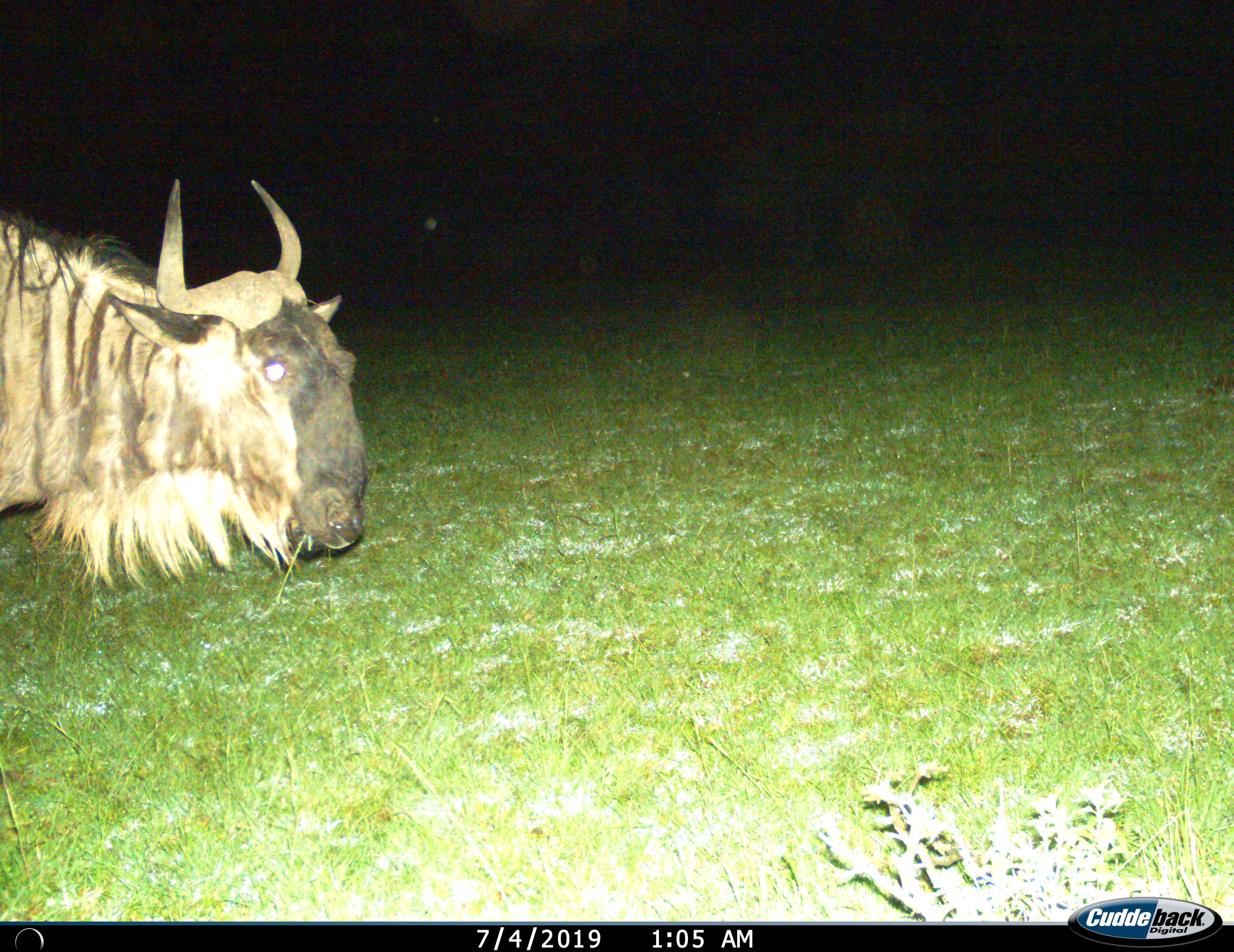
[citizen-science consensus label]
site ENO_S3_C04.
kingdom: Animalia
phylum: Chordata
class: Mammalia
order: Artiodactyla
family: Bovidae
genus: Connochaetes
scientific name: Connochaetes taurinus taurinus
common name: blue wildebeest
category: wildebeestblue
Wildebeestblue (blue wildebeest) (Connochaetes taurinus taurinus), count 1. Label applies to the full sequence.